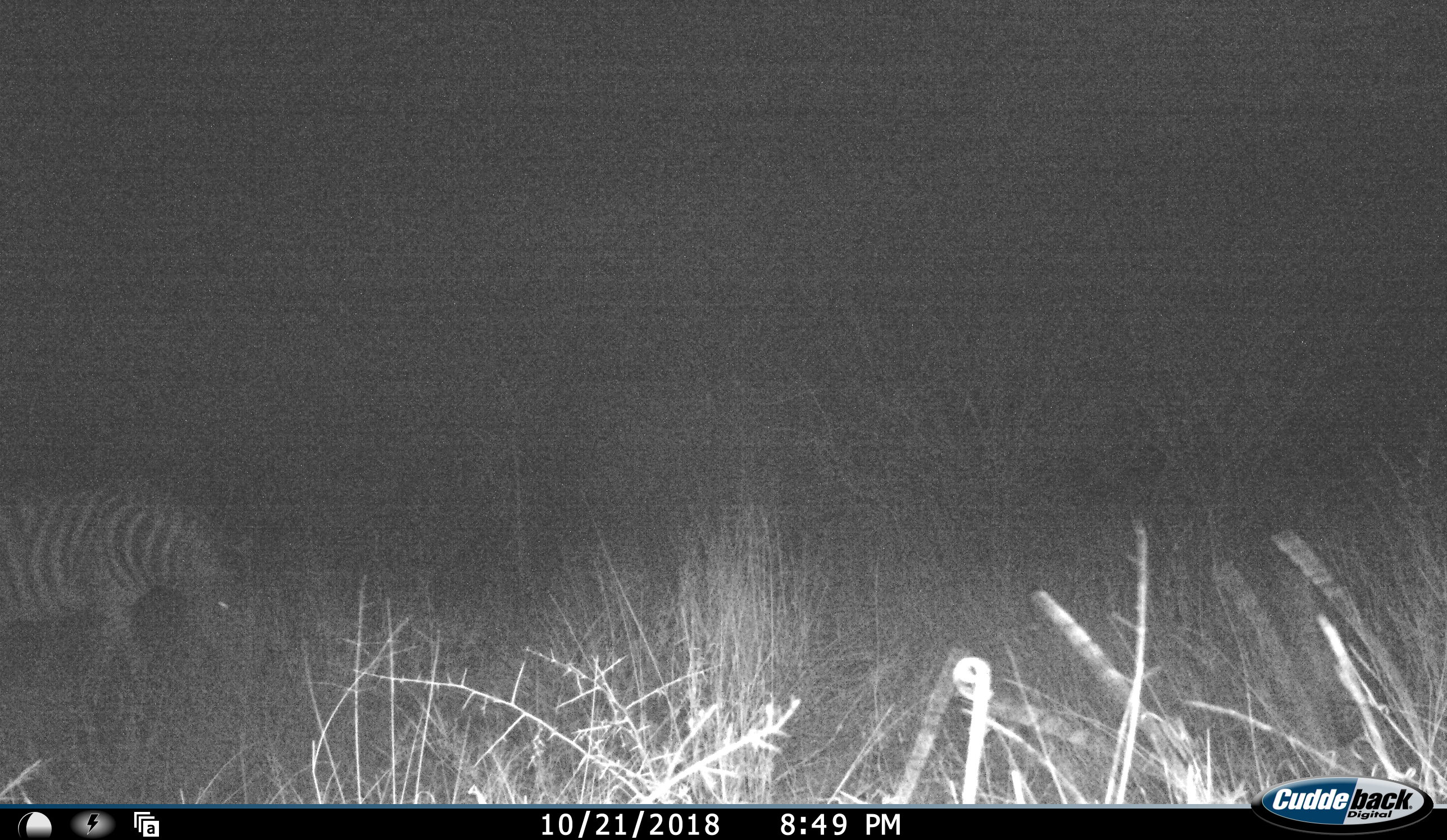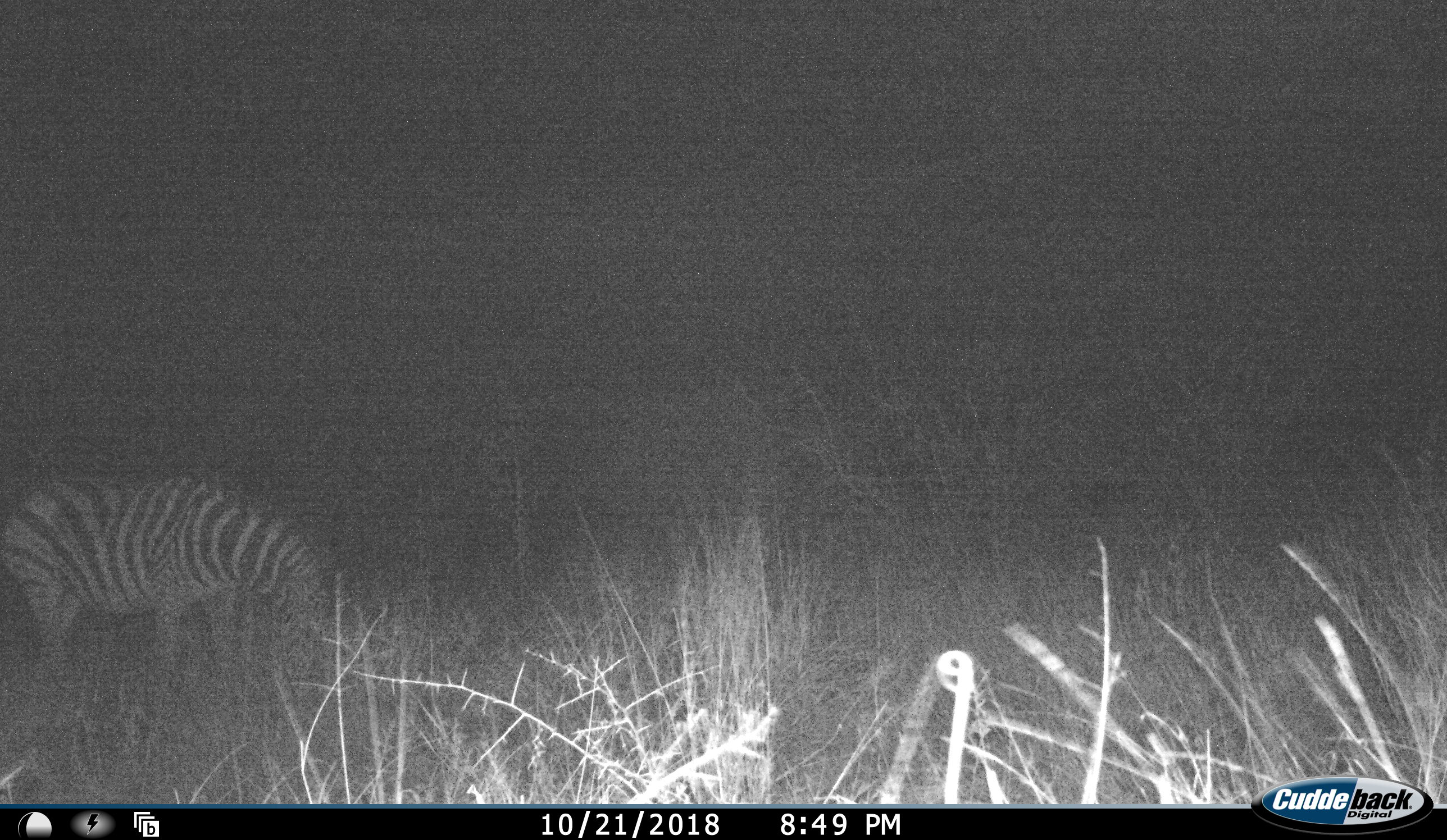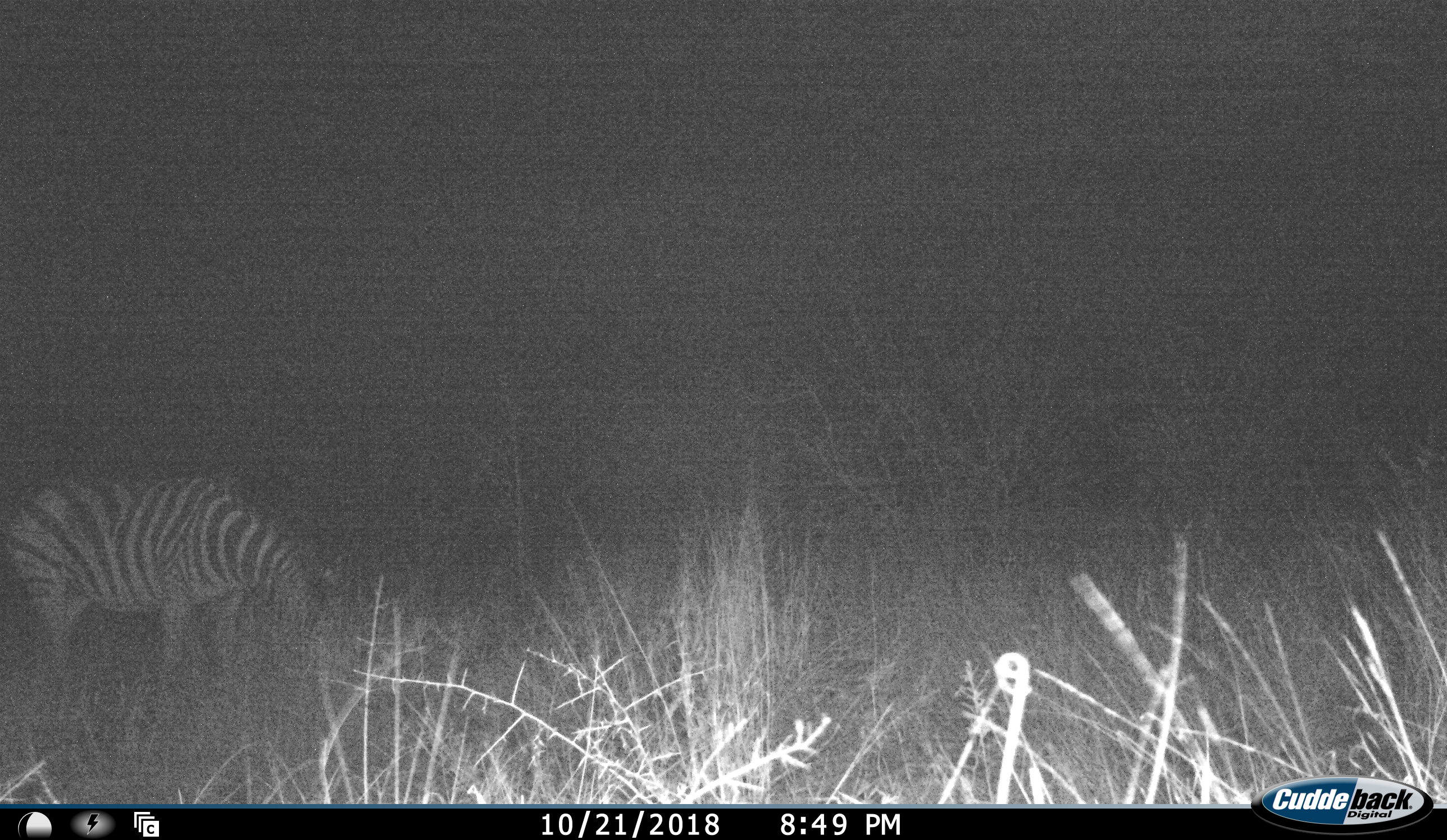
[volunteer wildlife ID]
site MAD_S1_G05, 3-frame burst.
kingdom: Animalia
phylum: Chordata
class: Mammalia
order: Perissodactyla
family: Equidae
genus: Equus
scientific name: Equus quagga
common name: plains zebra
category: zebraplains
Zebraplains (plains zebra) (Equus quagga), count 1. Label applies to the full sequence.